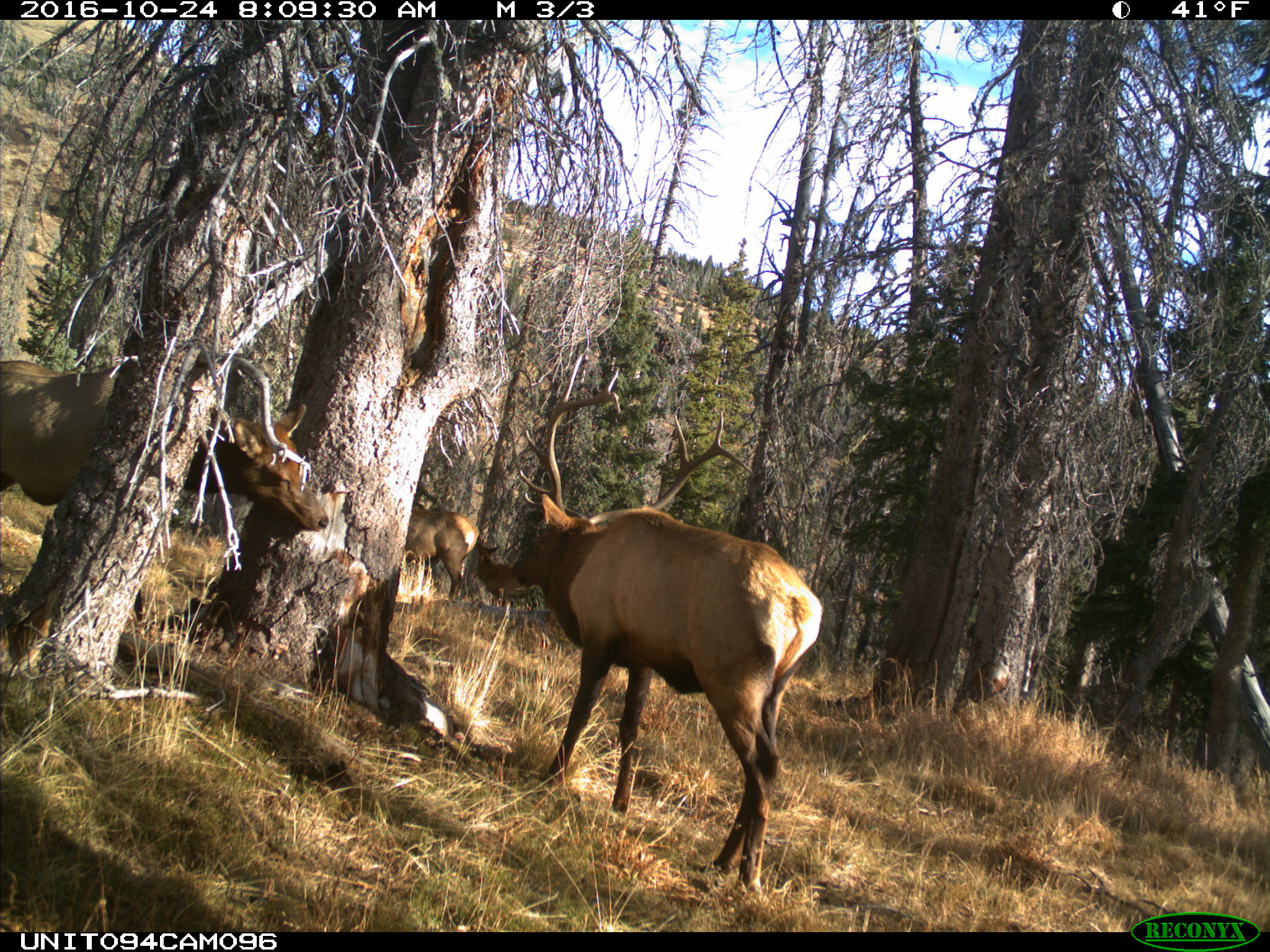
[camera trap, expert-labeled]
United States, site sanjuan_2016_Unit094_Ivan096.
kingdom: Animalia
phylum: Chordata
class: Mammalia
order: Artiodactyla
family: Cervidae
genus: Cervus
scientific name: Cervus elaphus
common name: red deer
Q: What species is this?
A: Cervus elaphus (red deer).